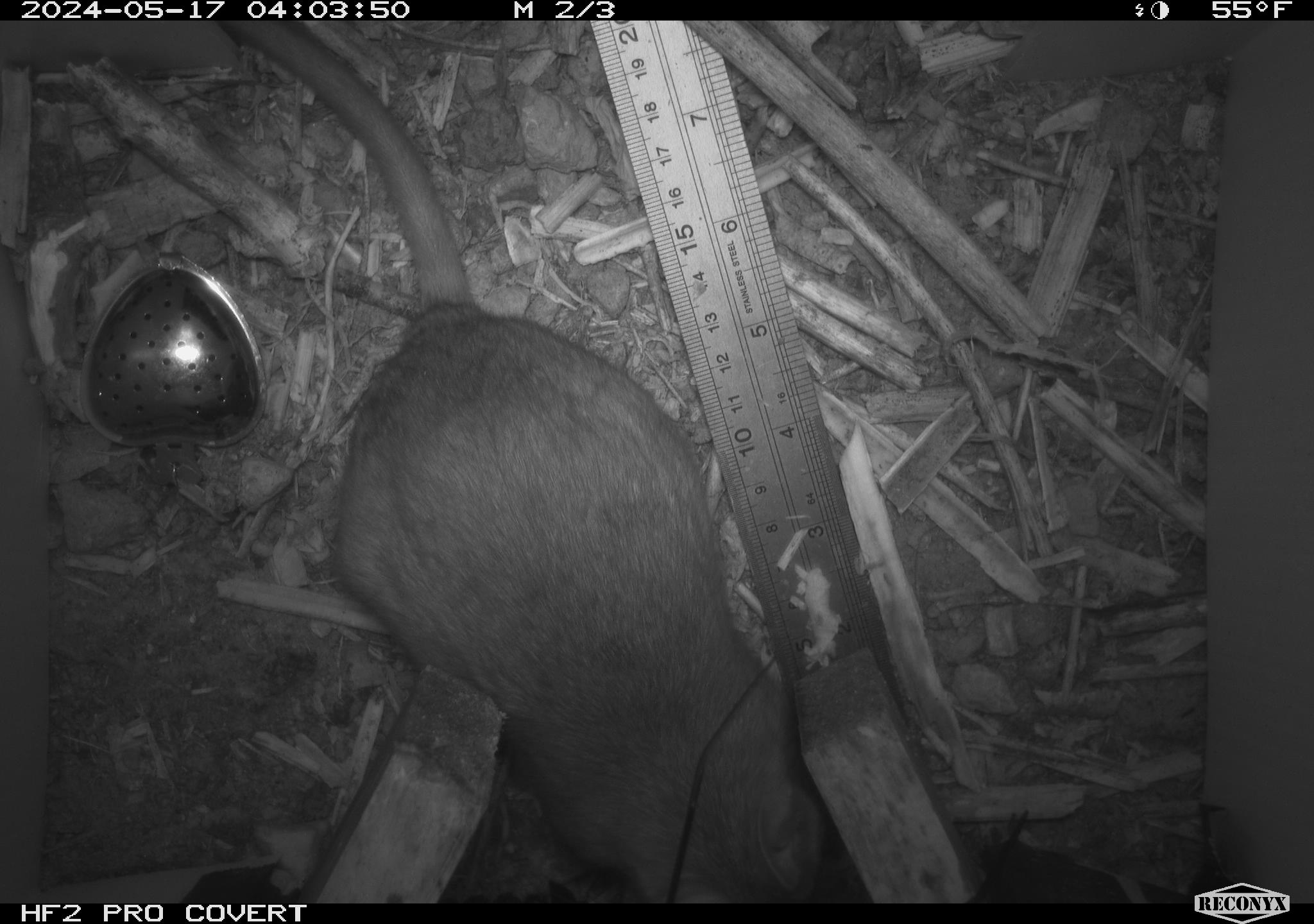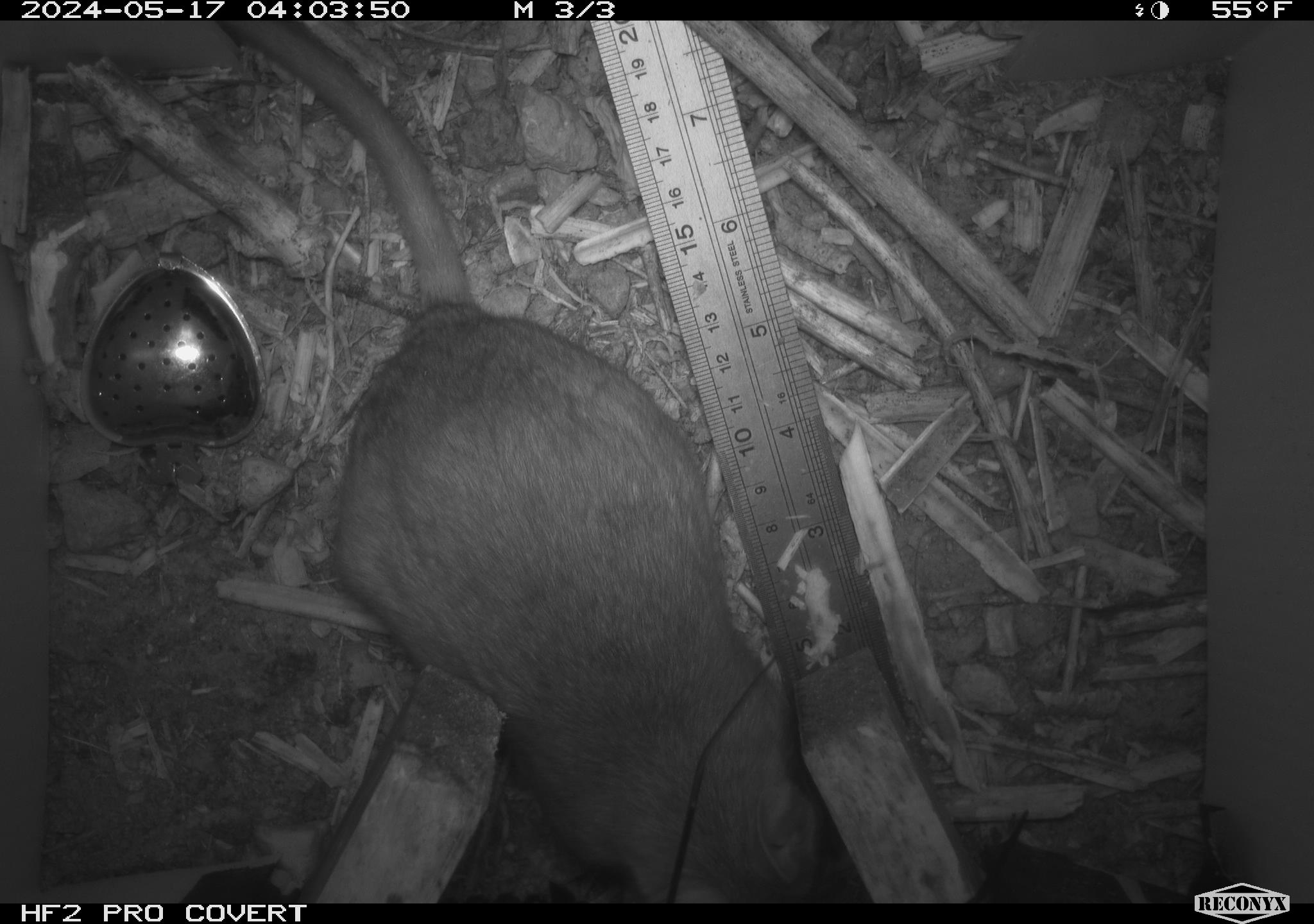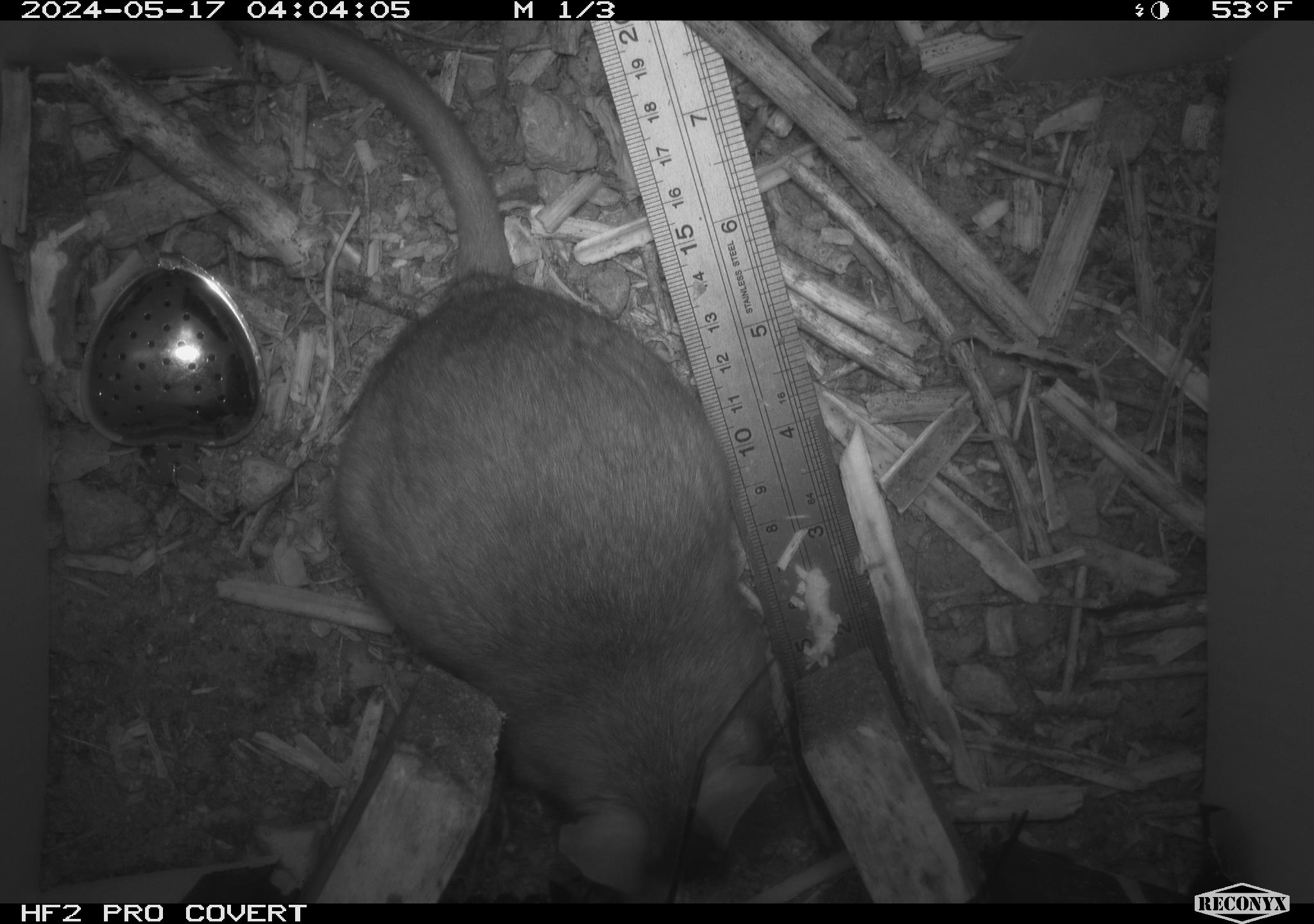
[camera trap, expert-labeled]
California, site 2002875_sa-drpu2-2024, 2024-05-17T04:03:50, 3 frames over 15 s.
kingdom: Animalia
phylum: Chordata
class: Mammalia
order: Rodentia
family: Cricetidae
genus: Neotoma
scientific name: Neotoma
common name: pack rat or woodrat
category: neotoma species